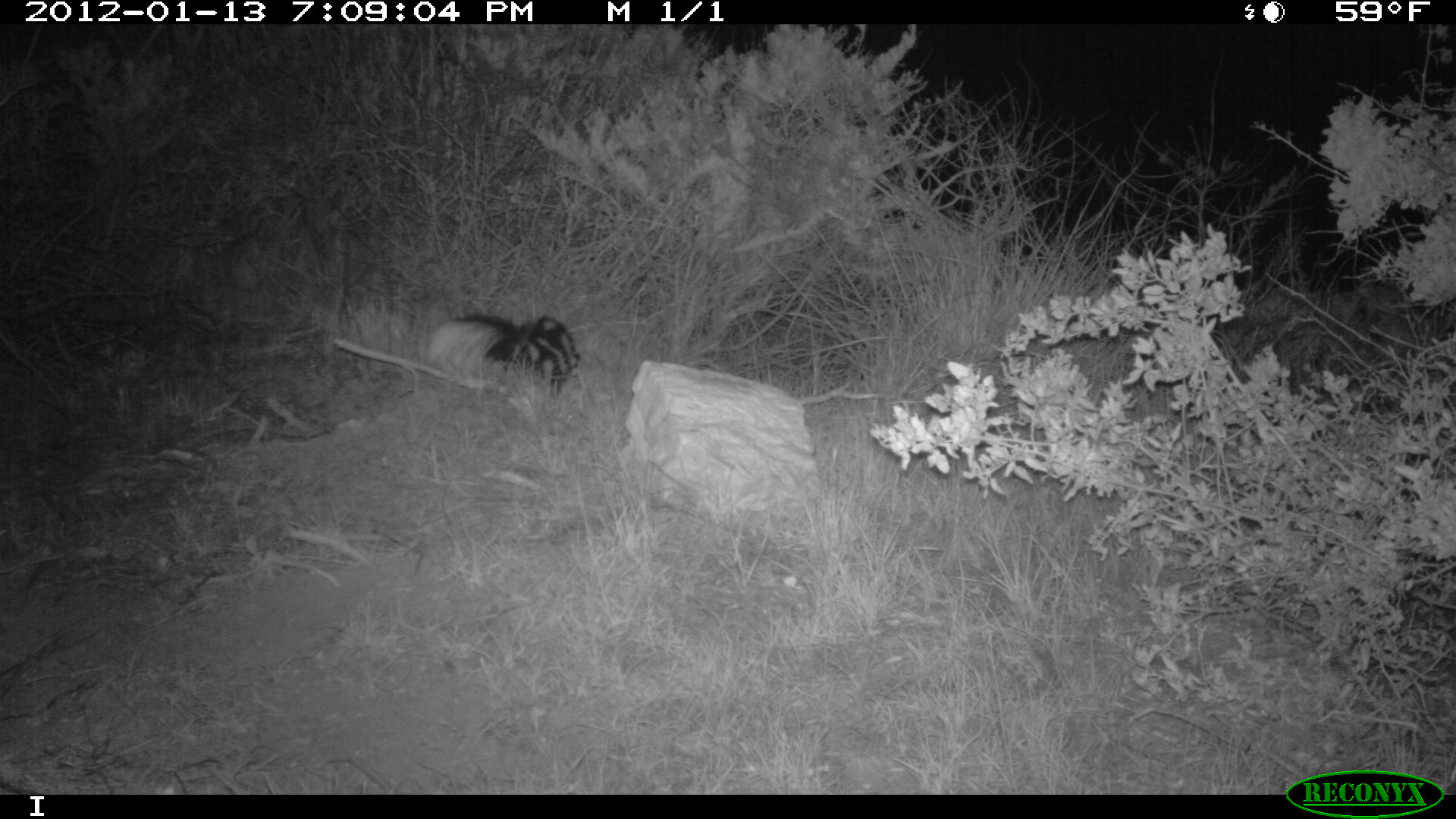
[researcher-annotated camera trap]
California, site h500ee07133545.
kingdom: Animalia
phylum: Chordata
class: Mammalia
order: Carnivora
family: Mephitidae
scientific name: Mephitidae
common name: skunk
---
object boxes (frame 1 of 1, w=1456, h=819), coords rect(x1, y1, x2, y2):
skunk: rect(425, 313, 581, 397)